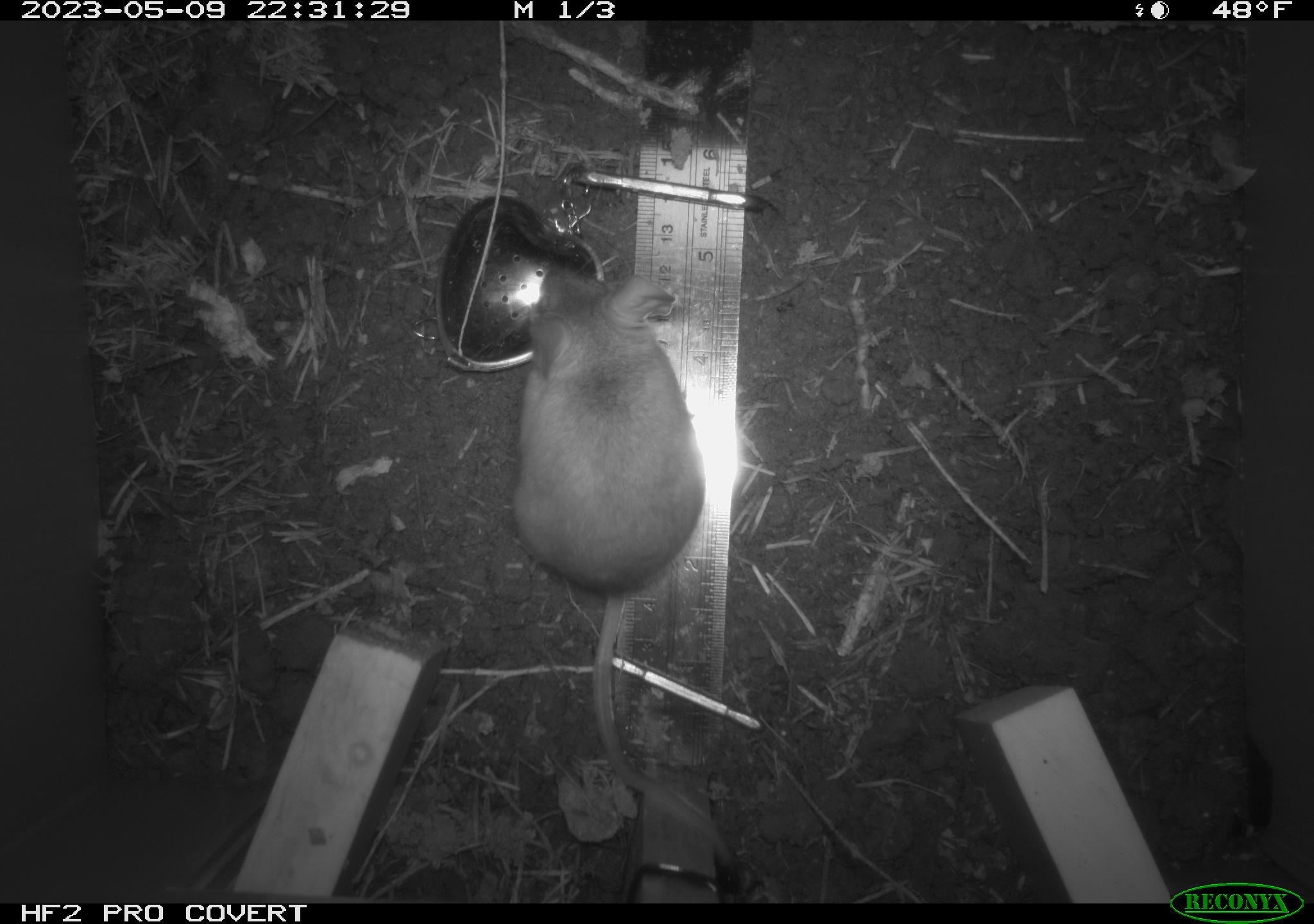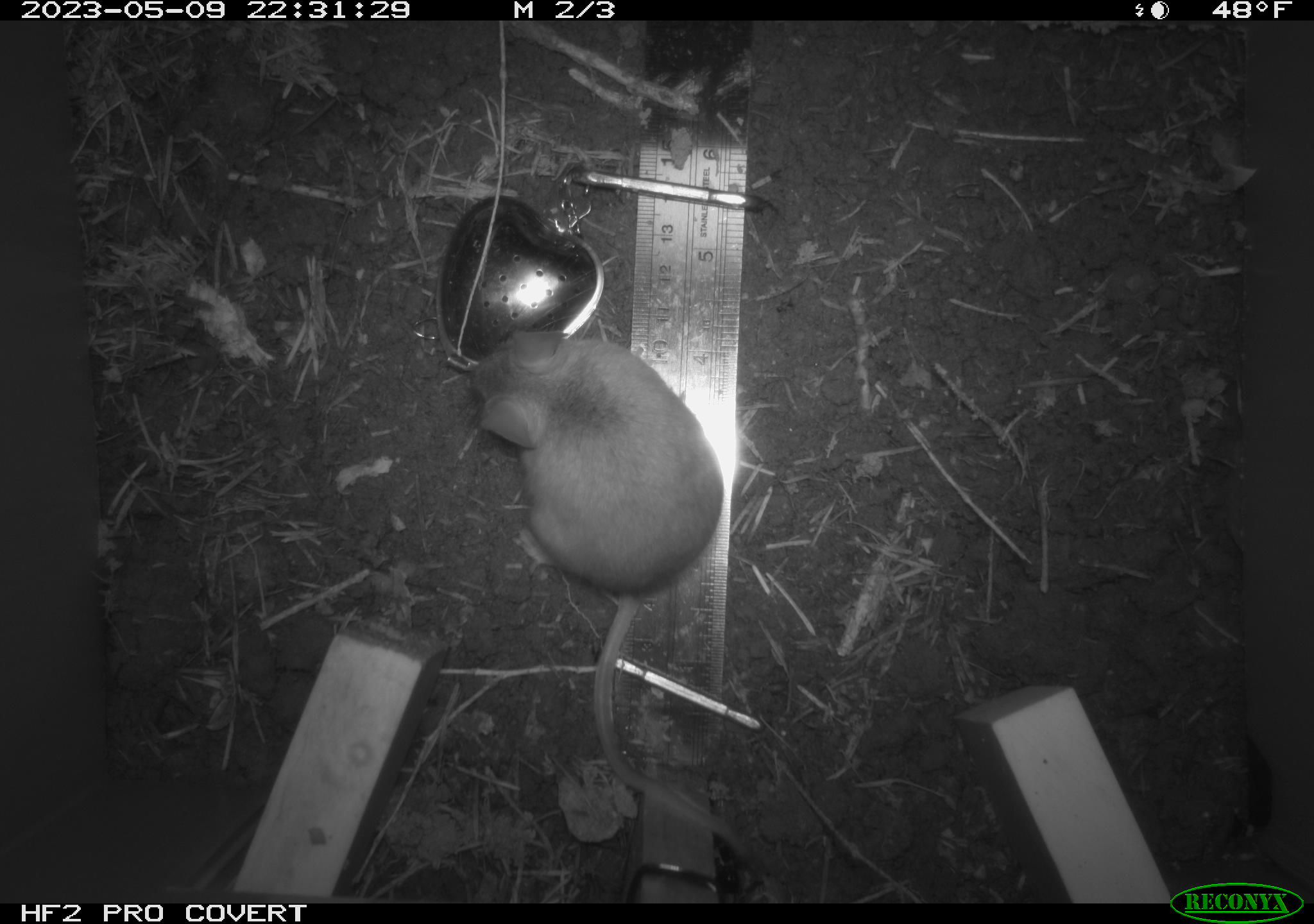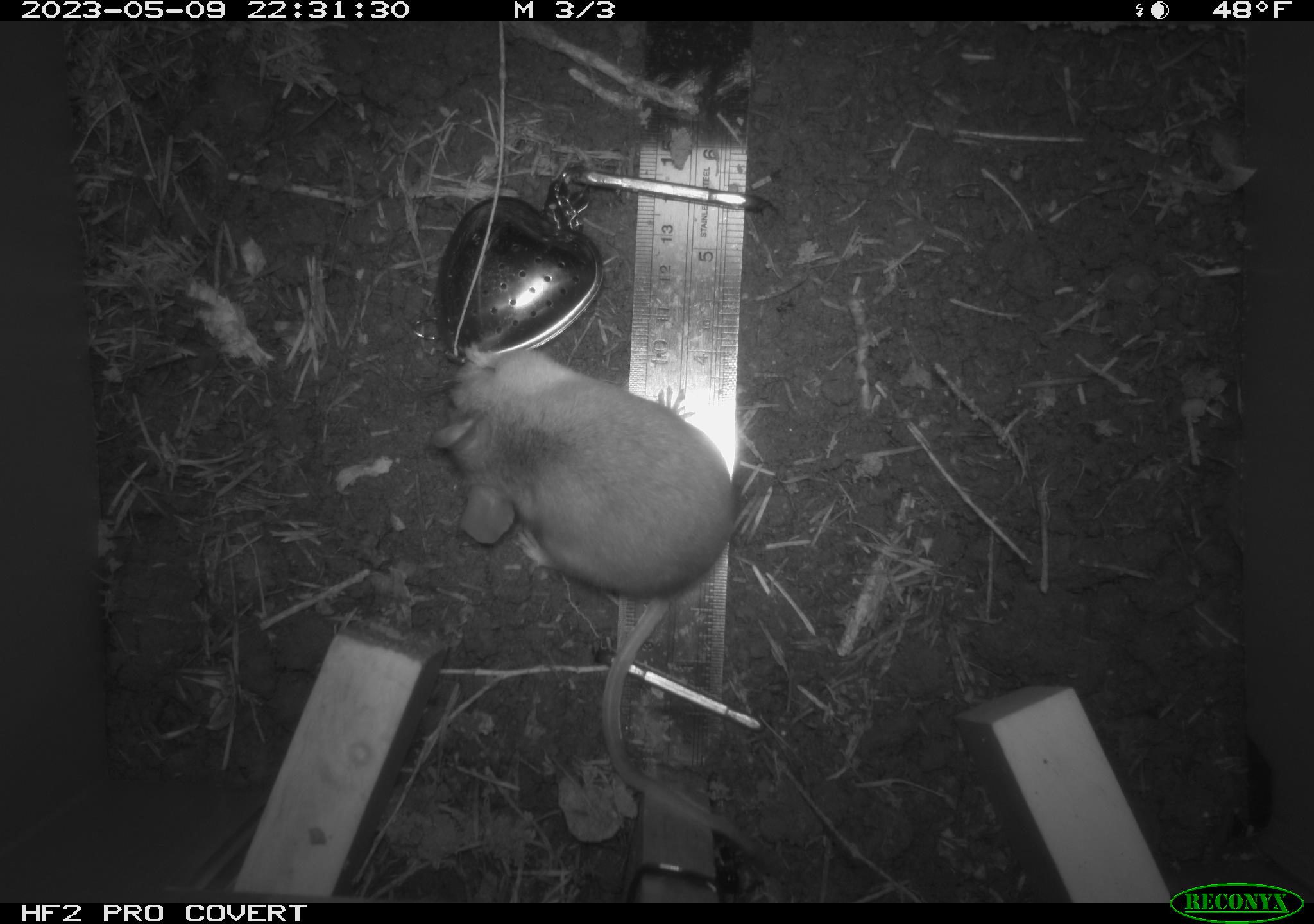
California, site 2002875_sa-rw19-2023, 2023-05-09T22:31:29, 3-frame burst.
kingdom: Animalia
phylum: Chordata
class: Mammalia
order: Rodentia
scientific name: Rodentia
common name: mouse species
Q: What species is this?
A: Mouse species (Rodentia).